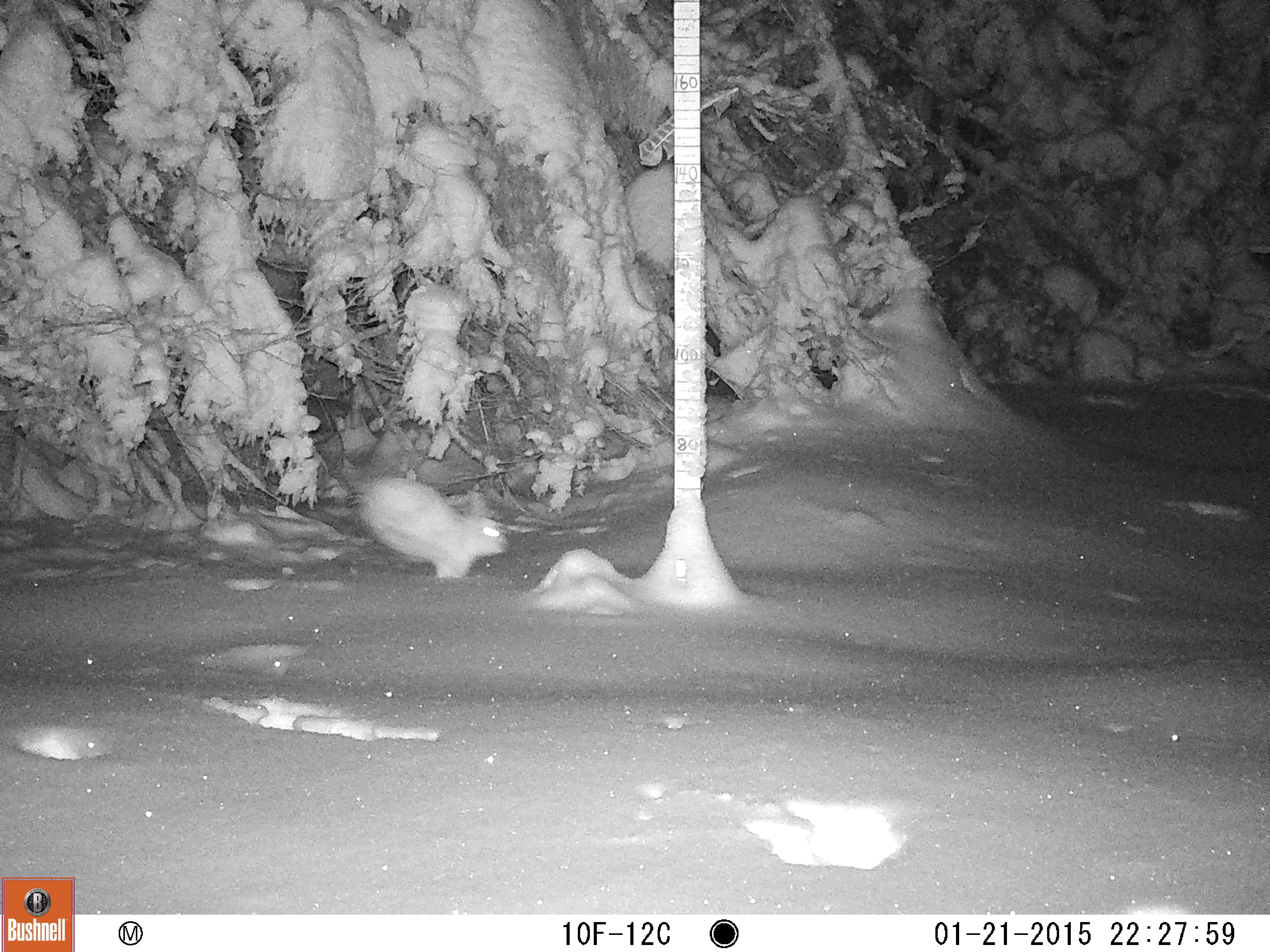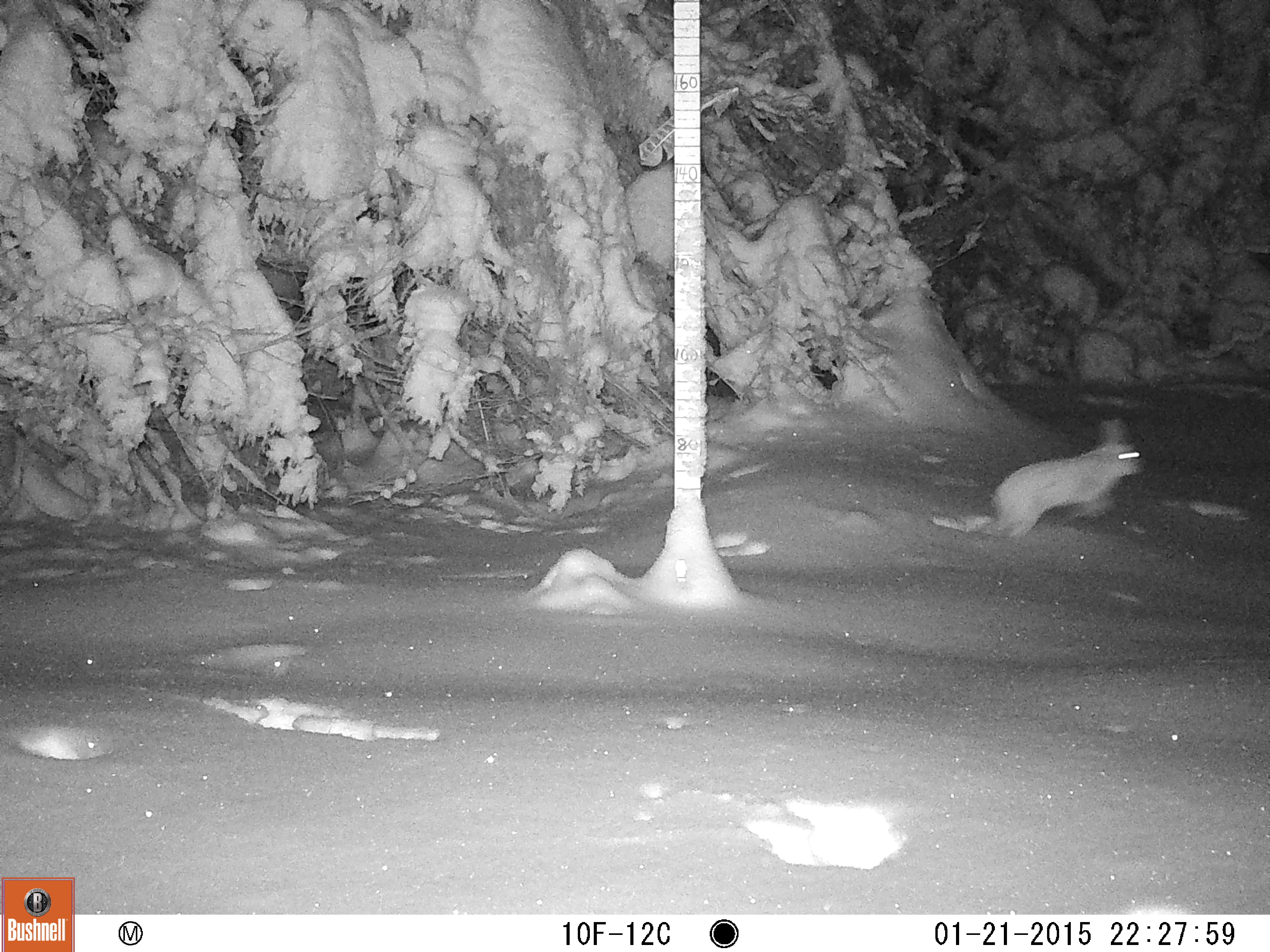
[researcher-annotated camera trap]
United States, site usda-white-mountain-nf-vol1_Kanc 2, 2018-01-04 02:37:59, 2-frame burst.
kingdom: Animalia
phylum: Chordata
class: Mammalia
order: Lagomorpha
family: Leporidae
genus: Lepus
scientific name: Lepus americanus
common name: snowshoe hare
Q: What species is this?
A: Snowshoe hare (Lepus americanus).